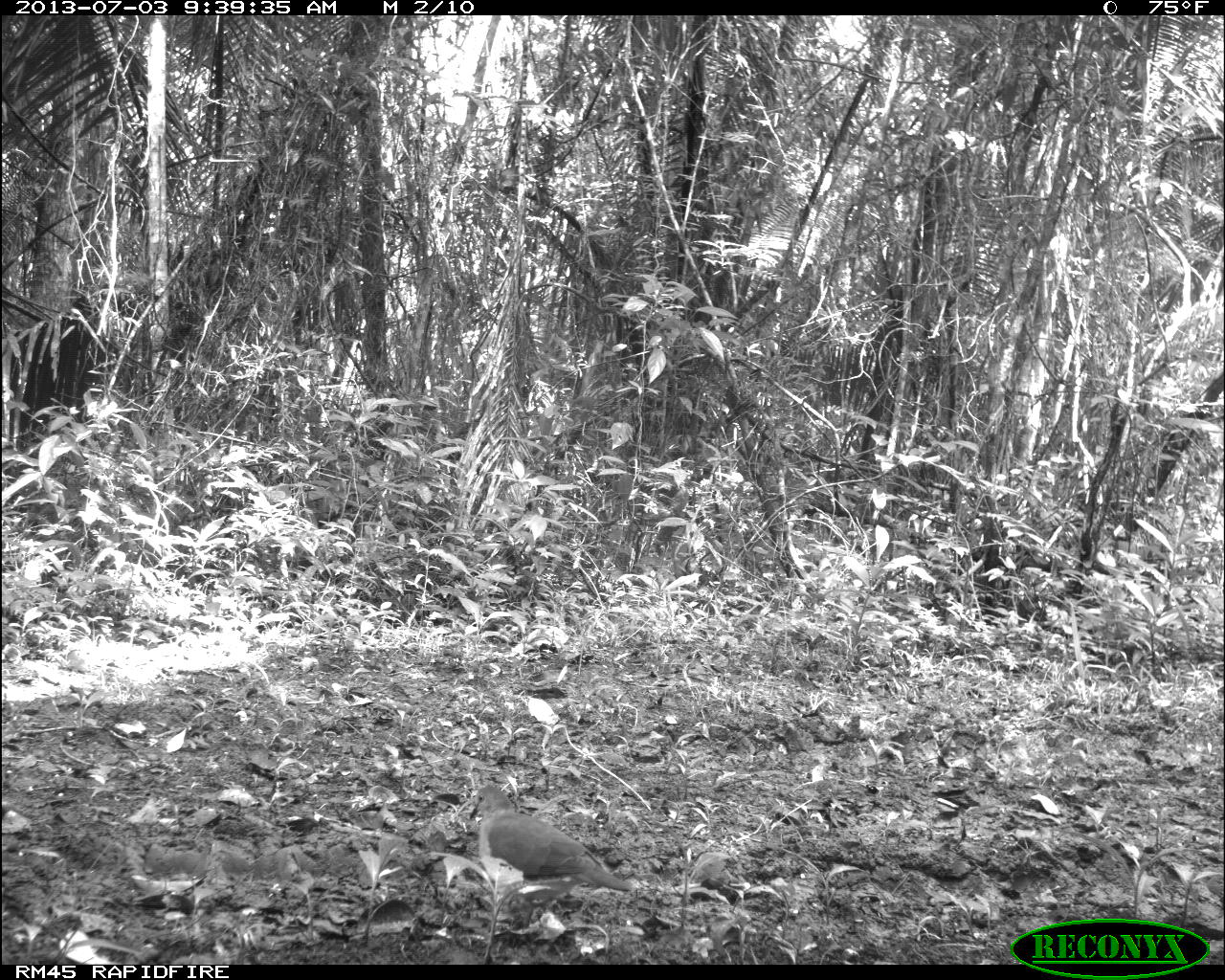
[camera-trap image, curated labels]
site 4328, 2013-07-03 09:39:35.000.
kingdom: Animalia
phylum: Chordata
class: Aves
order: Columbiformes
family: Columbidae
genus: Leptotila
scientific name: Leptotila plumbeiceps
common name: gray-headed dove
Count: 1.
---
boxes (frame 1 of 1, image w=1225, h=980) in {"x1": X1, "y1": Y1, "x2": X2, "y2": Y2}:
leptotila plumbeiceps: {"x1": 462, "y1": 781, "x2": 632, "y2": 946}